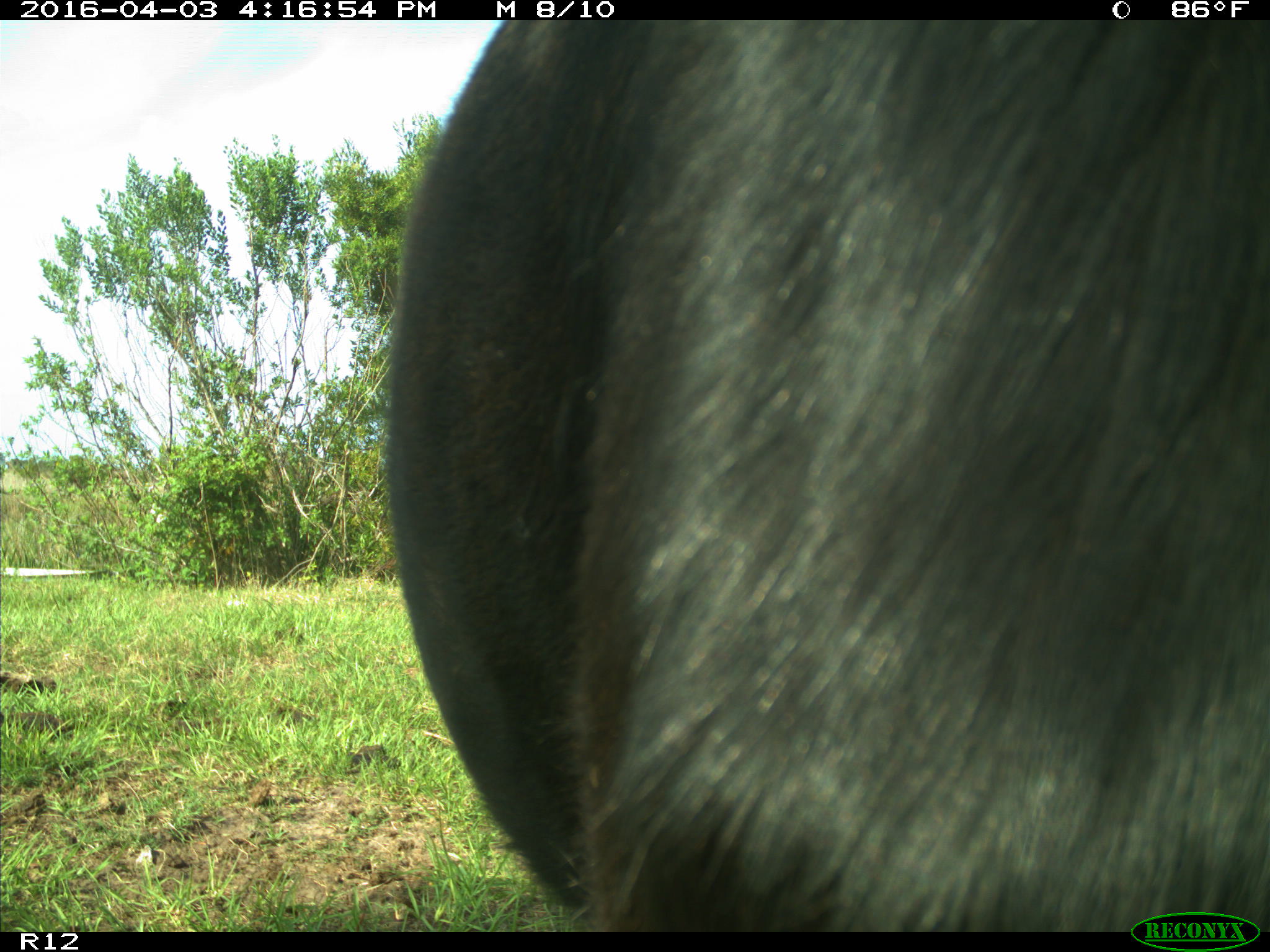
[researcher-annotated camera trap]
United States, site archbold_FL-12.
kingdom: Animalia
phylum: Chordata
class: Mammalia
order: Artiodactyla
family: Bovidae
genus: Bos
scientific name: Bos taurus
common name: domestic cow